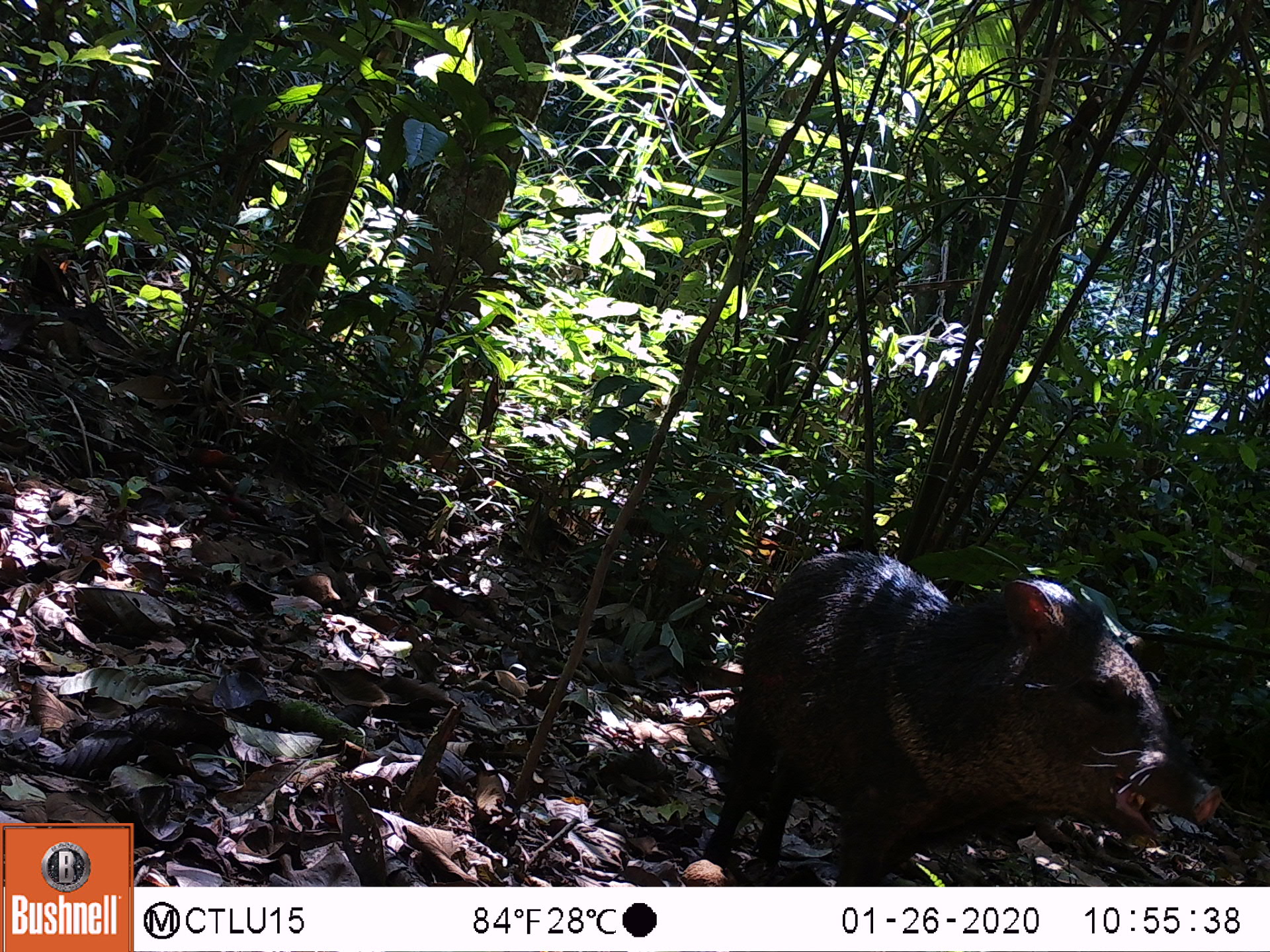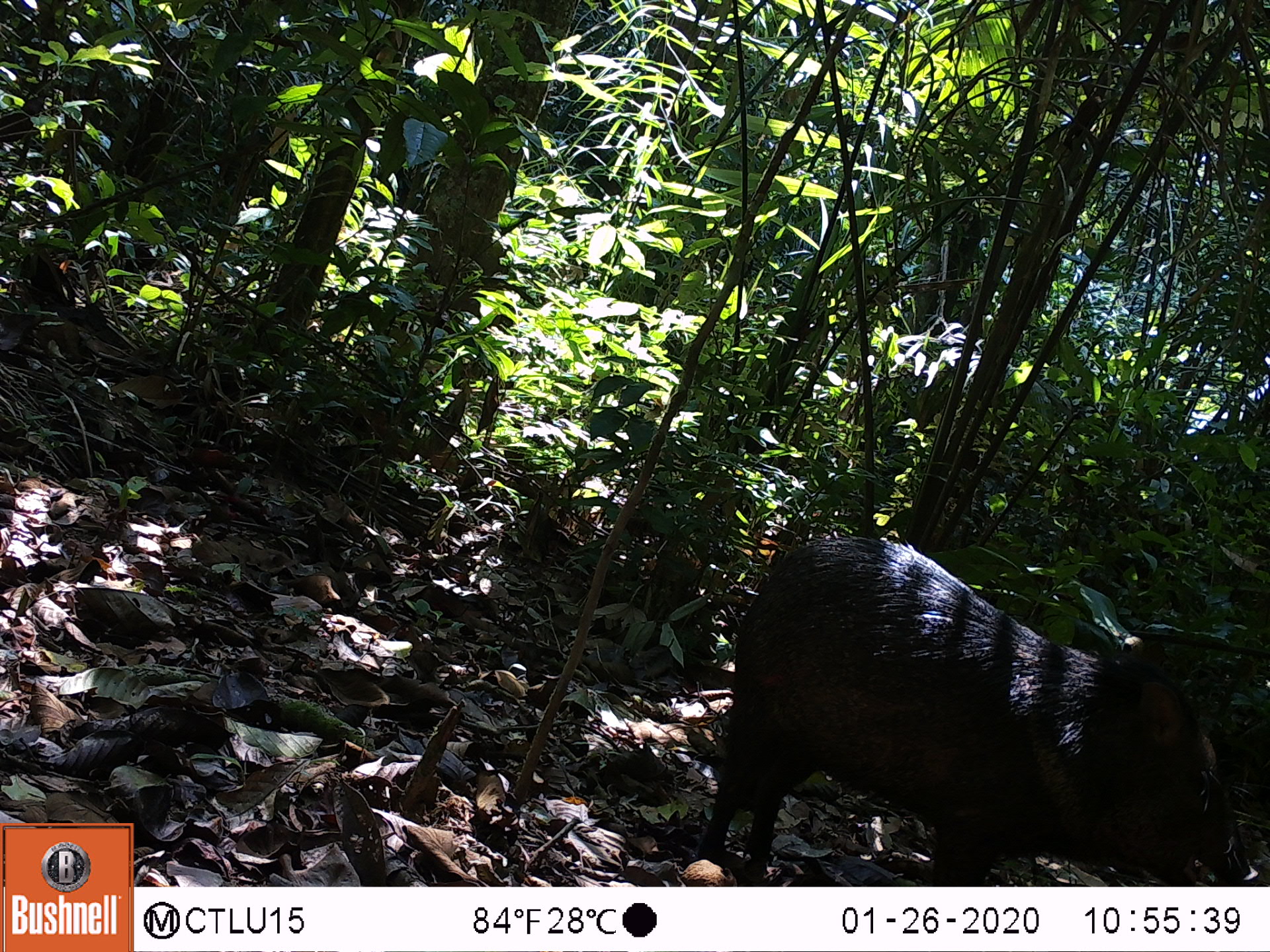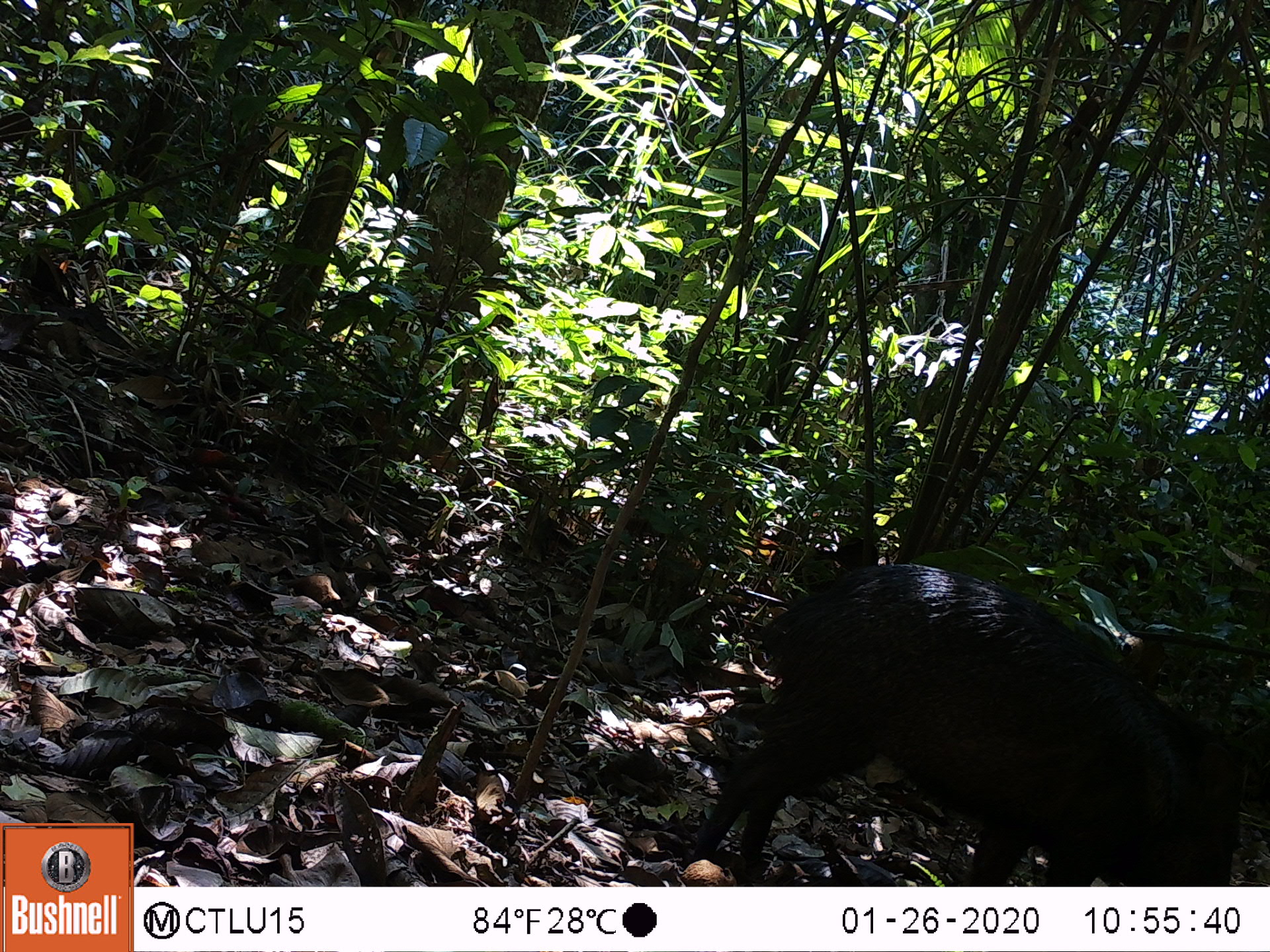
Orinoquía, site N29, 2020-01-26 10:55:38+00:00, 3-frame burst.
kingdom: Animalia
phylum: Chordata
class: Mammalia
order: Artiodactyla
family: Tayassuidae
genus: Pecari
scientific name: Pecari tajacu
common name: collared peccary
Collared peccary (Pecari tajacu).